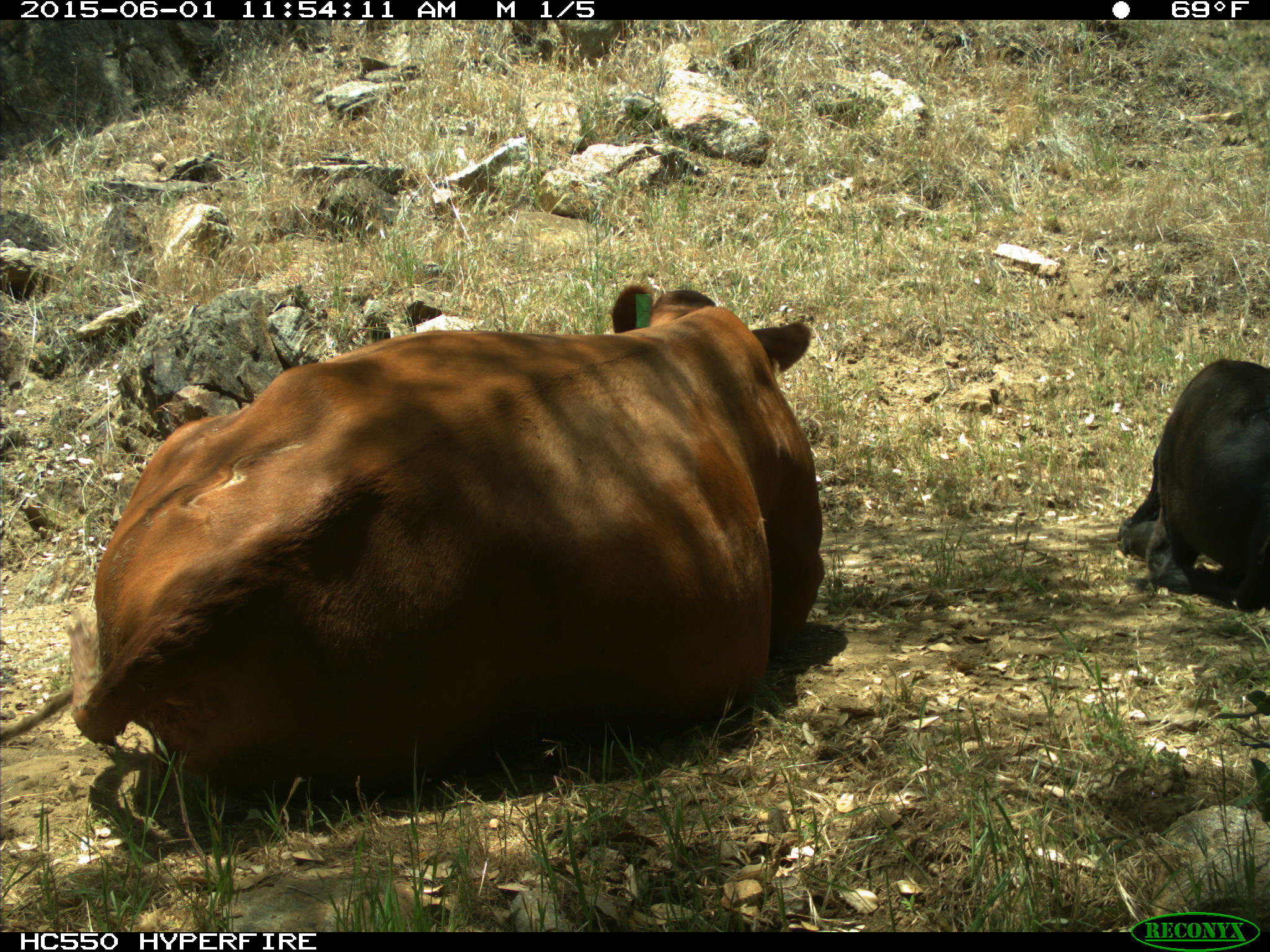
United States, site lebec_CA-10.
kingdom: Animalia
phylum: Chordata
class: Mammalia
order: Artiodactyla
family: Bovidae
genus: Bos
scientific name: Bos taurus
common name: domestic cow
Bos taurus (domestic cow).